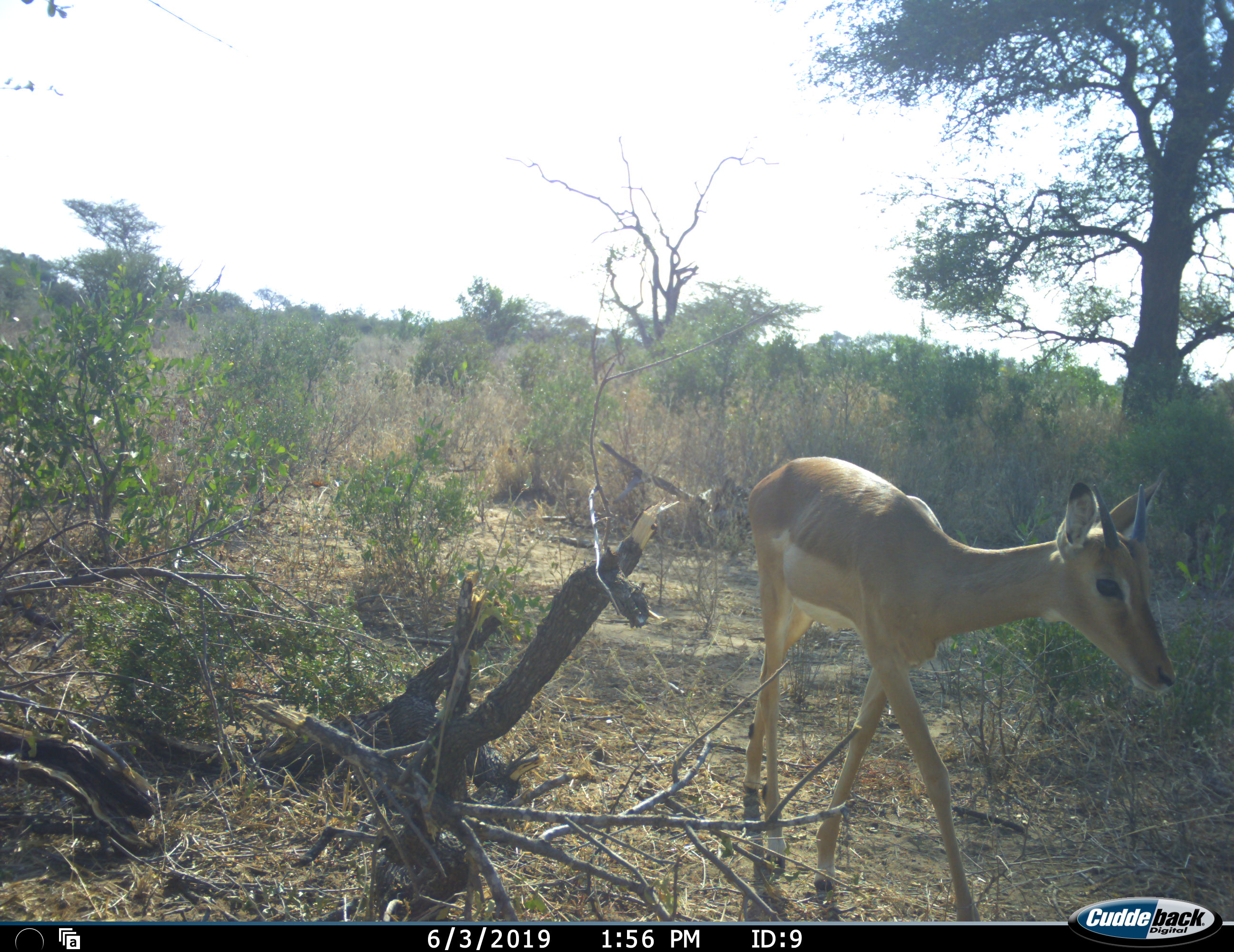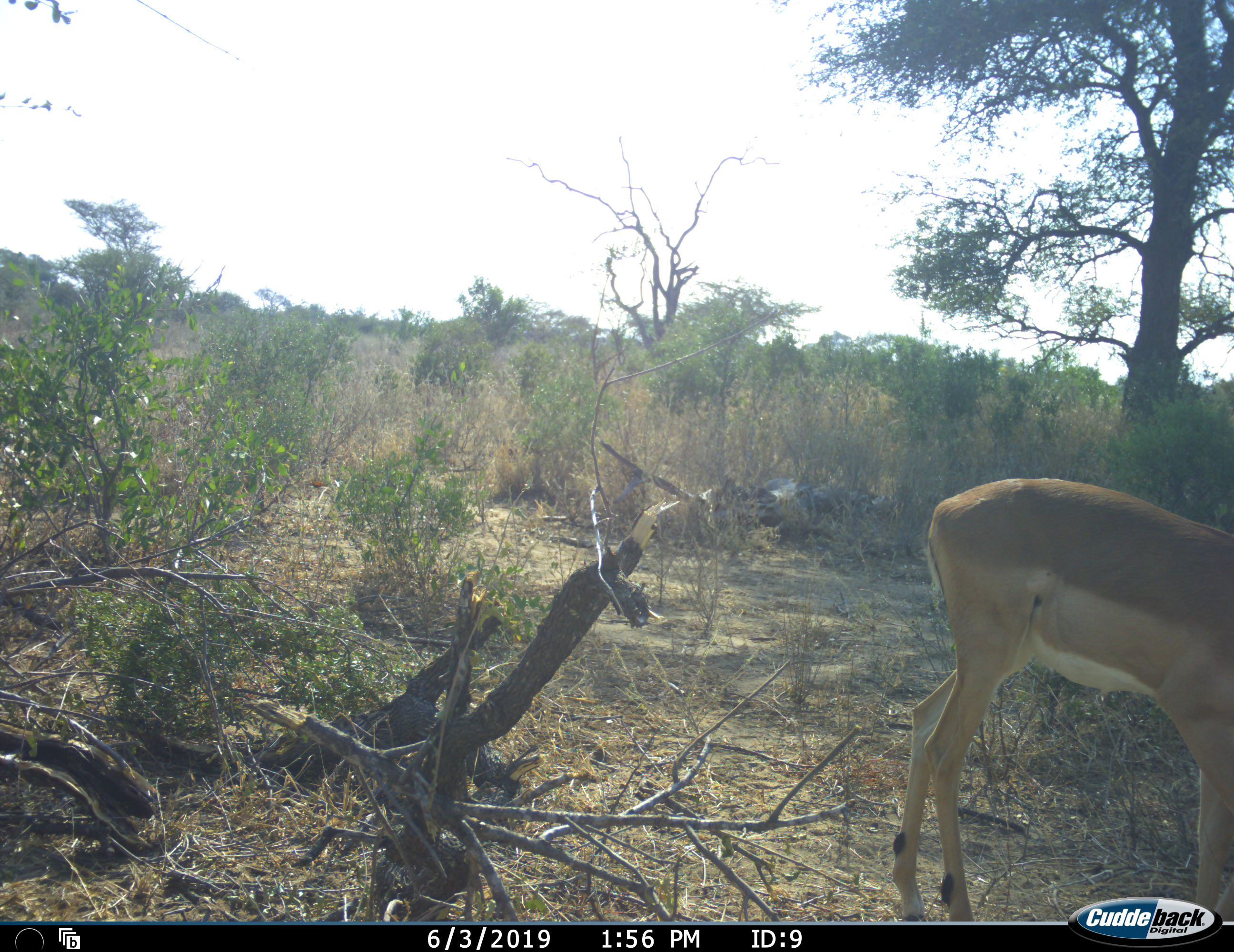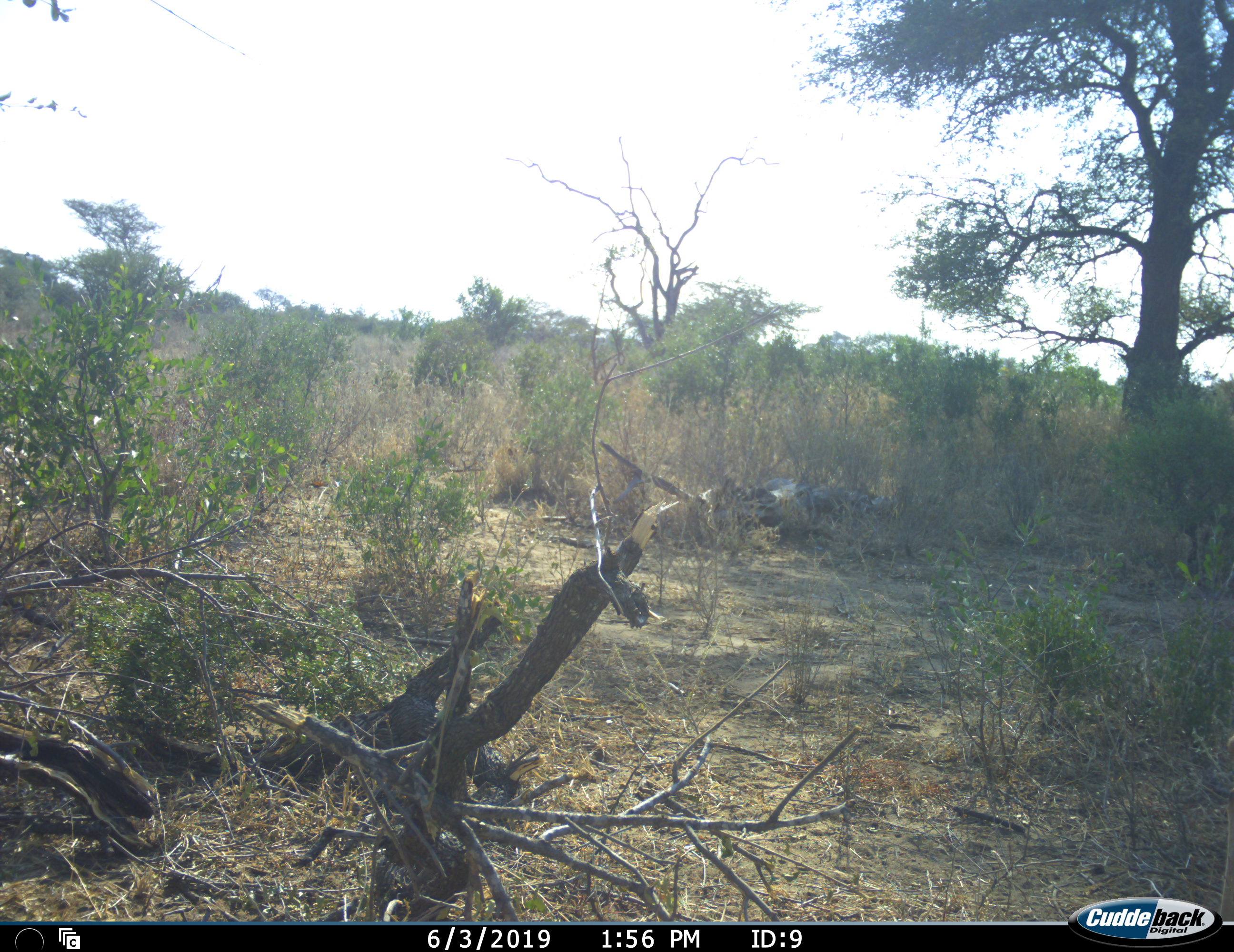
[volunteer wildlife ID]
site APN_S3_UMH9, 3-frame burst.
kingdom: Animalia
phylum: Chordata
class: Mammalia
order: Artiodactyla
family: Bovidae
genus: Aepyceros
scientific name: Aepyceros melampus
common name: impala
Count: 1.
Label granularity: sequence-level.